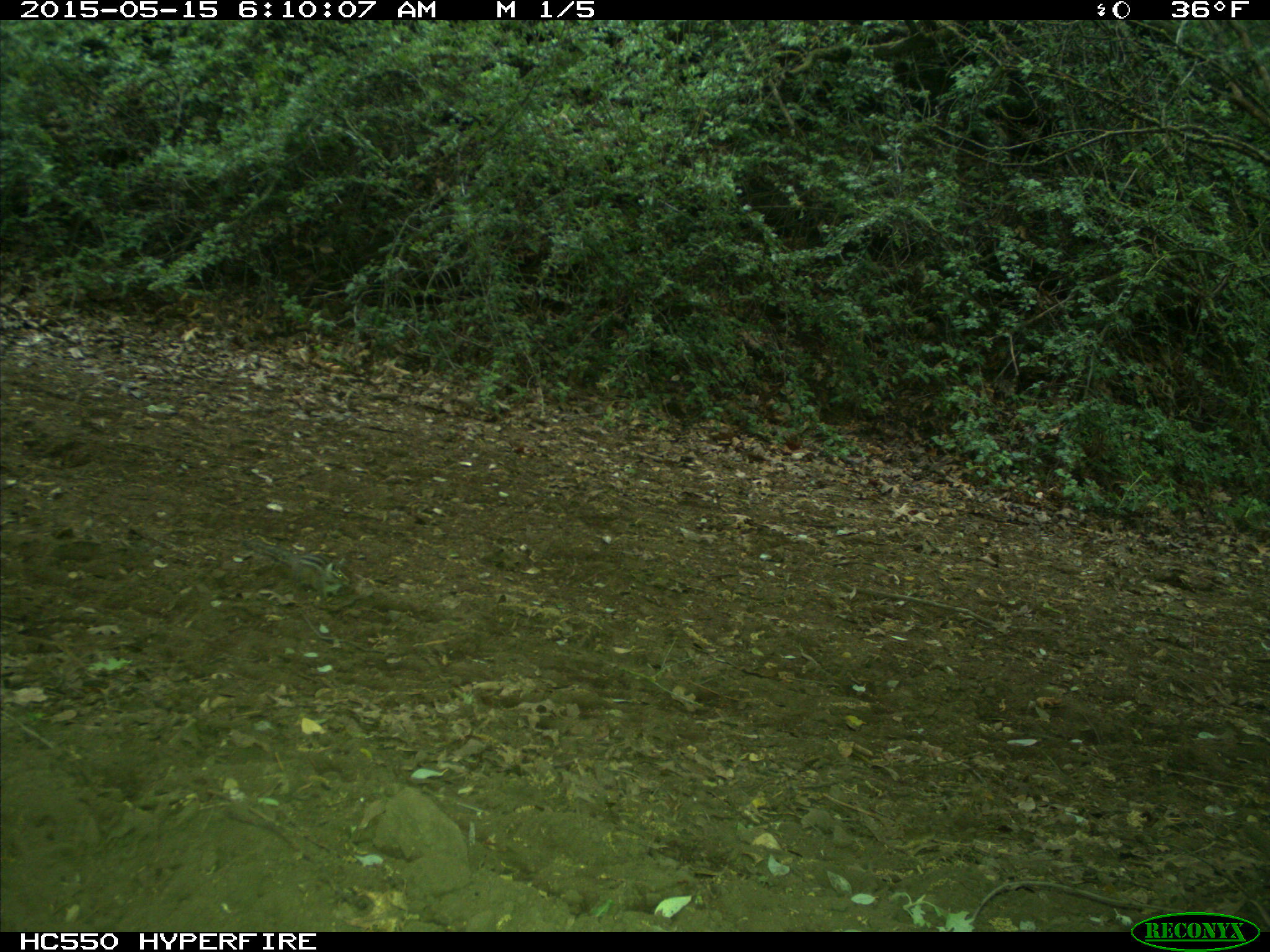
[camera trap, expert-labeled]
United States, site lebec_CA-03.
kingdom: Animalia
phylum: Chordata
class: Mammalia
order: Rodentia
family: Sciuridae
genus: Tamias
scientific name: Tamias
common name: chipmunk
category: unidentified chipmunk